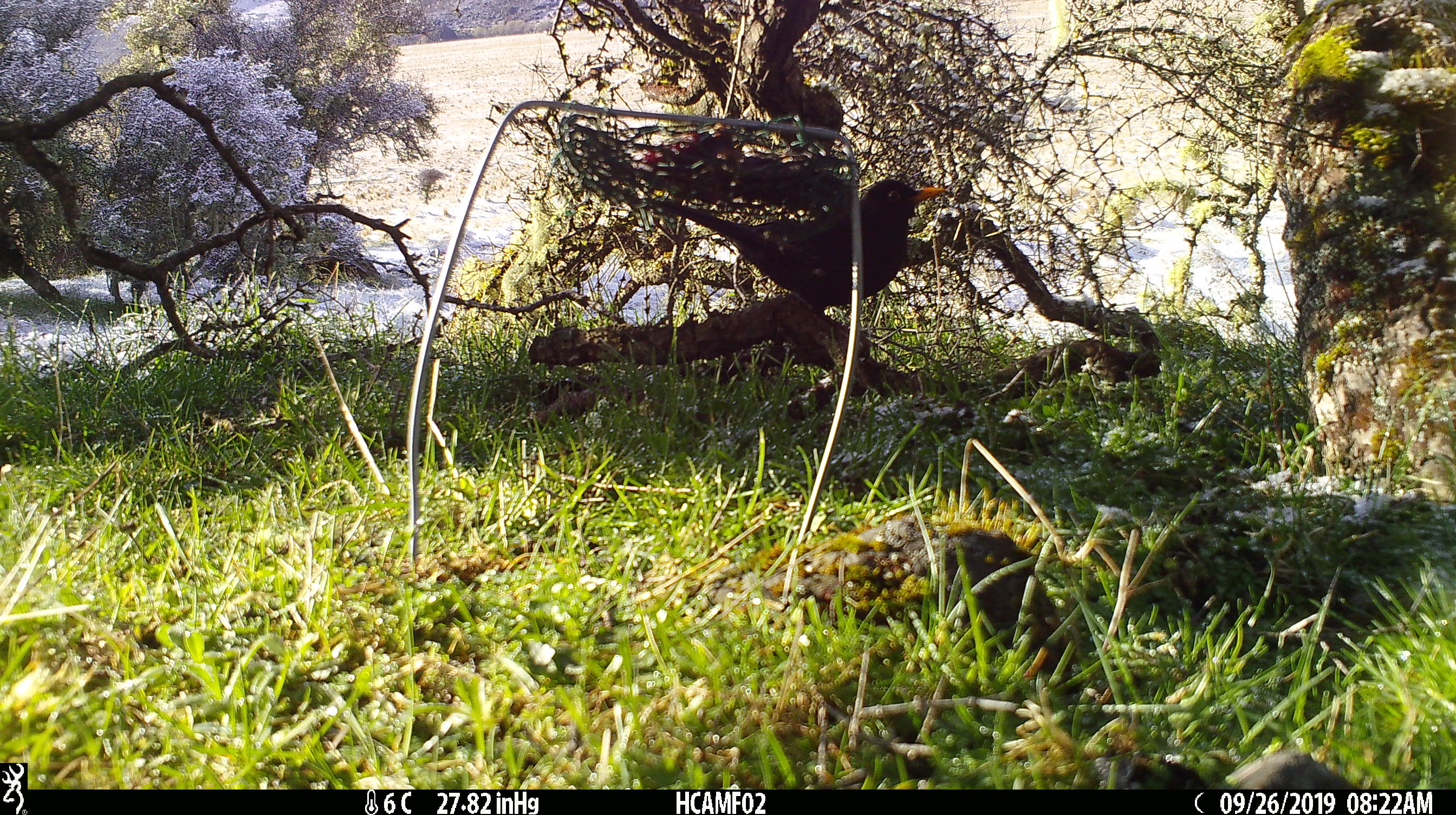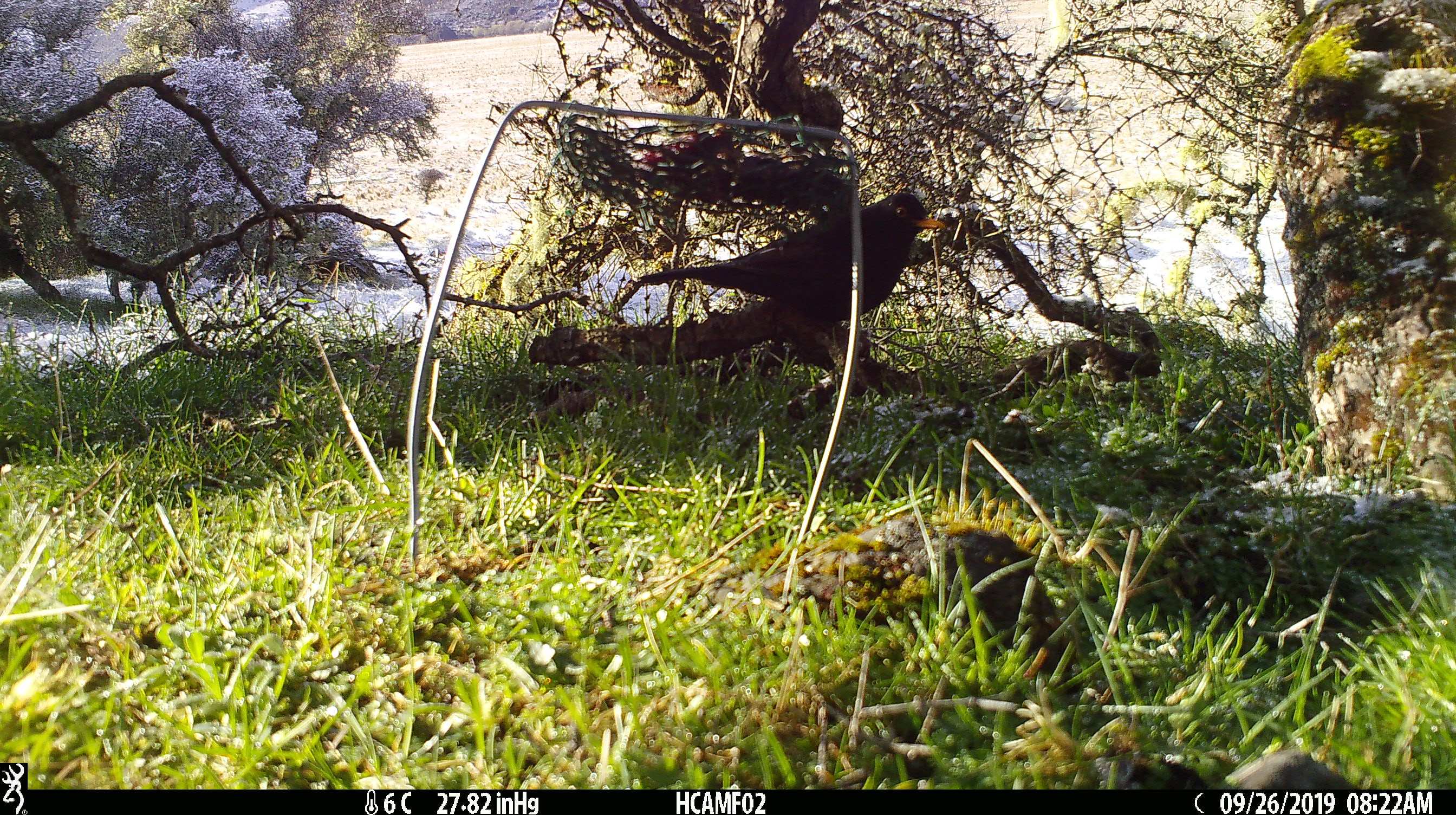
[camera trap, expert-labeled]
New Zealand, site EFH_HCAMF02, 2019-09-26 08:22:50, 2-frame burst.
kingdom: Animalia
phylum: Chordata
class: Aves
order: Passeriformes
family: Turdidae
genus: Turdus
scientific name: Turdus merula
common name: eurasian blackbird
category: blackbird